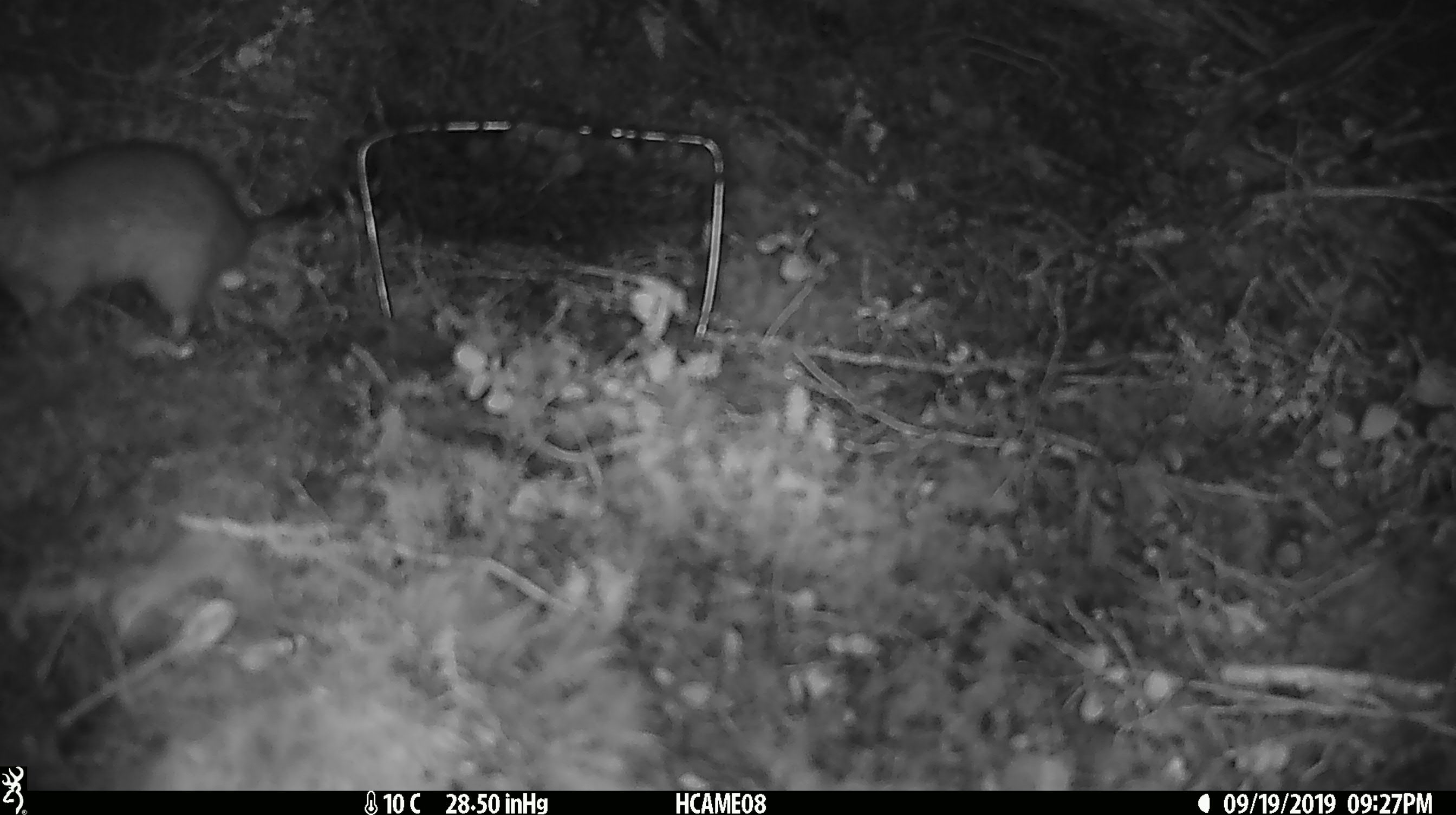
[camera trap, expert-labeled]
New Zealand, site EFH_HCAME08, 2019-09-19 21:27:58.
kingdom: Animalia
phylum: Chordata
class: Mammalia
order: Rodentia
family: Muridae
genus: Rattus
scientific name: Rattus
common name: rat